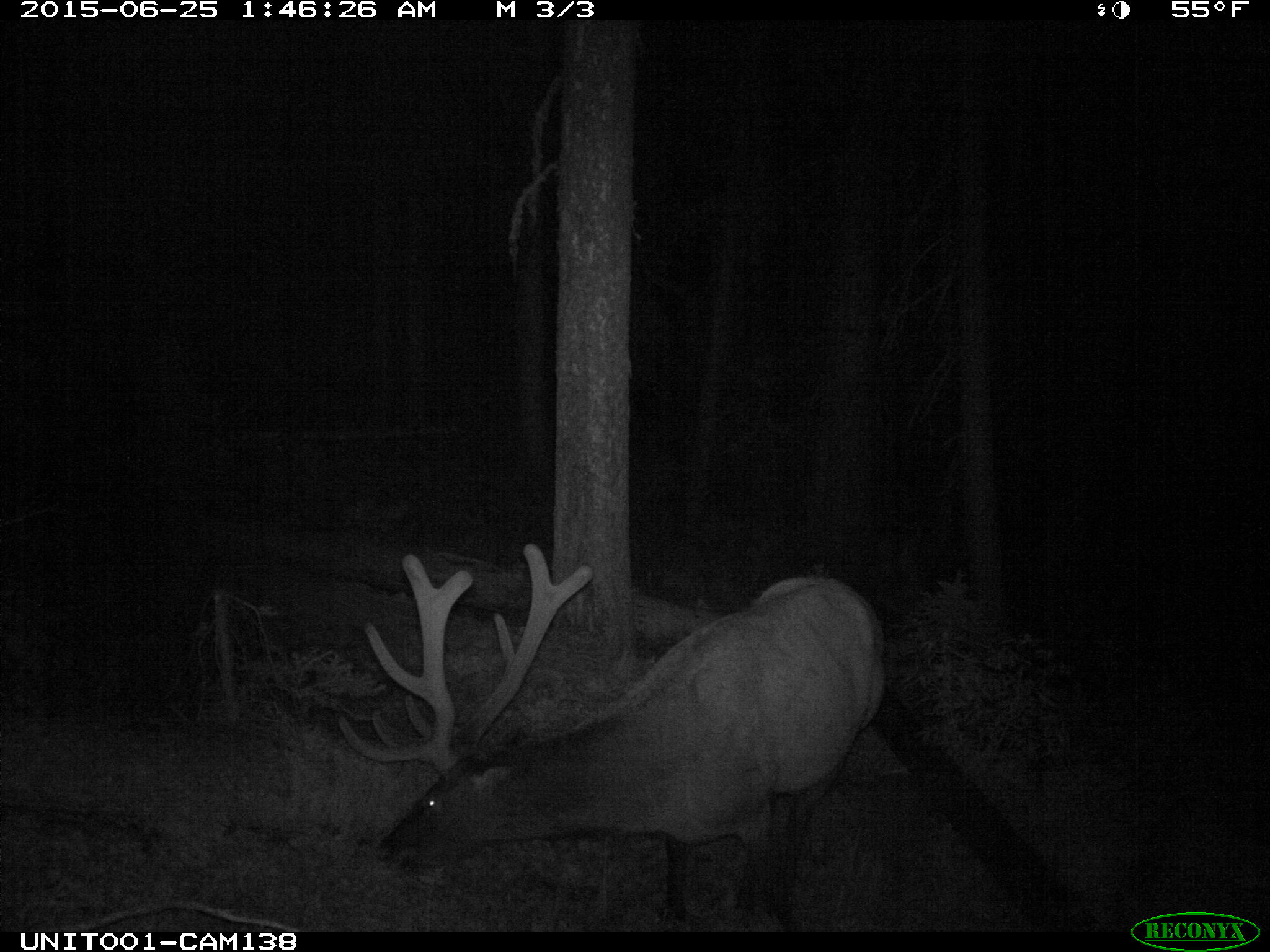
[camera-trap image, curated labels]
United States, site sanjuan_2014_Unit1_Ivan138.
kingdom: Animalia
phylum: Chordata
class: Mammalia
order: Artiodactyla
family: Cervidae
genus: Cervus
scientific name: Cervus elaphus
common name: red deer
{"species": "Cervus elaphus (red deer)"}